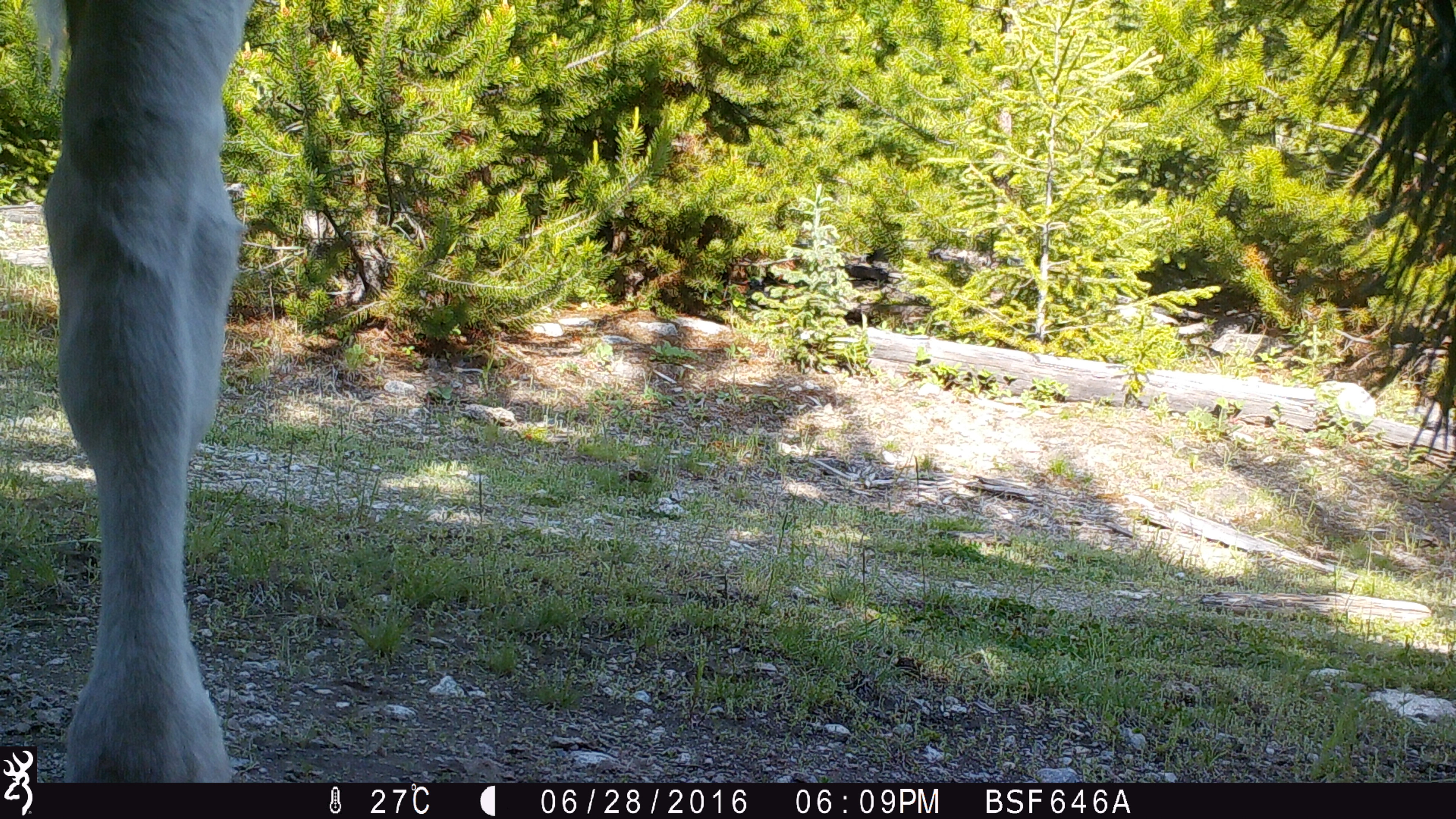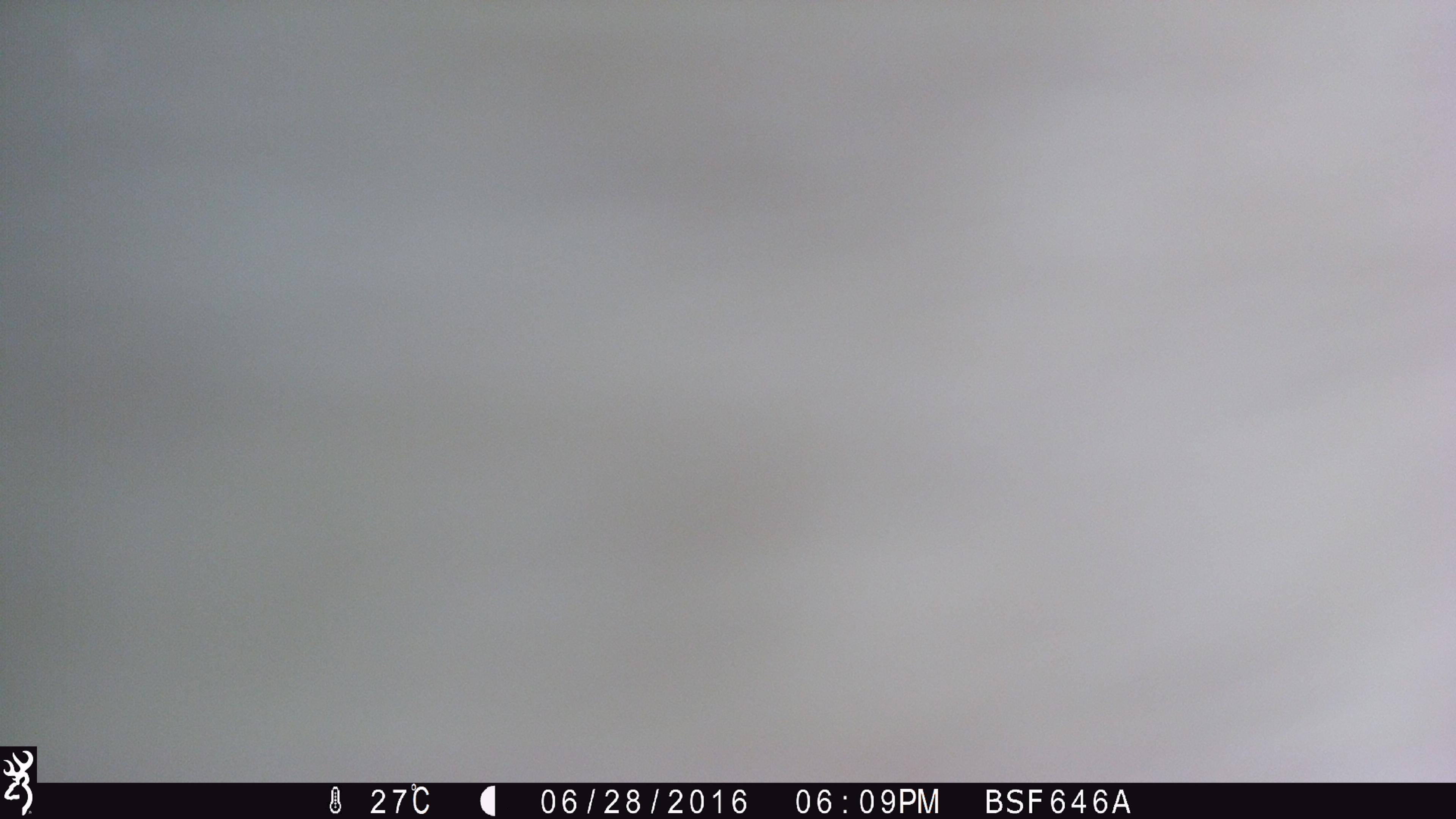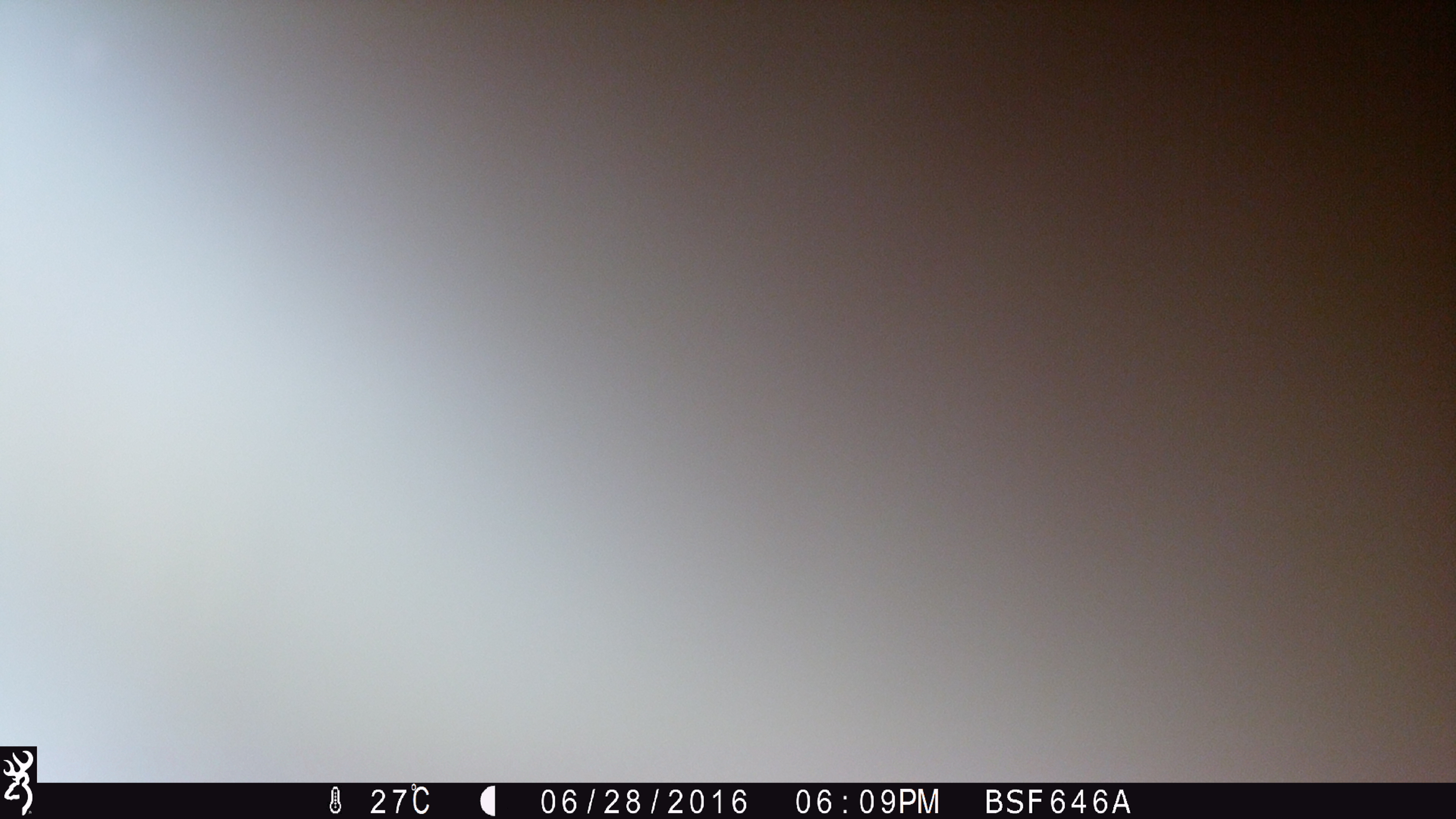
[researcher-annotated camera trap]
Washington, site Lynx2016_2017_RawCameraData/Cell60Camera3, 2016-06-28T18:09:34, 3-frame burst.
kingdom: Animalia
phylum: Chordata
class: Mammalia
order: Artiodactyla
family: Bovidae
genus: Bos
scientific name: Bos taurus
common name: domestic cattle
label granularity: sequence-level